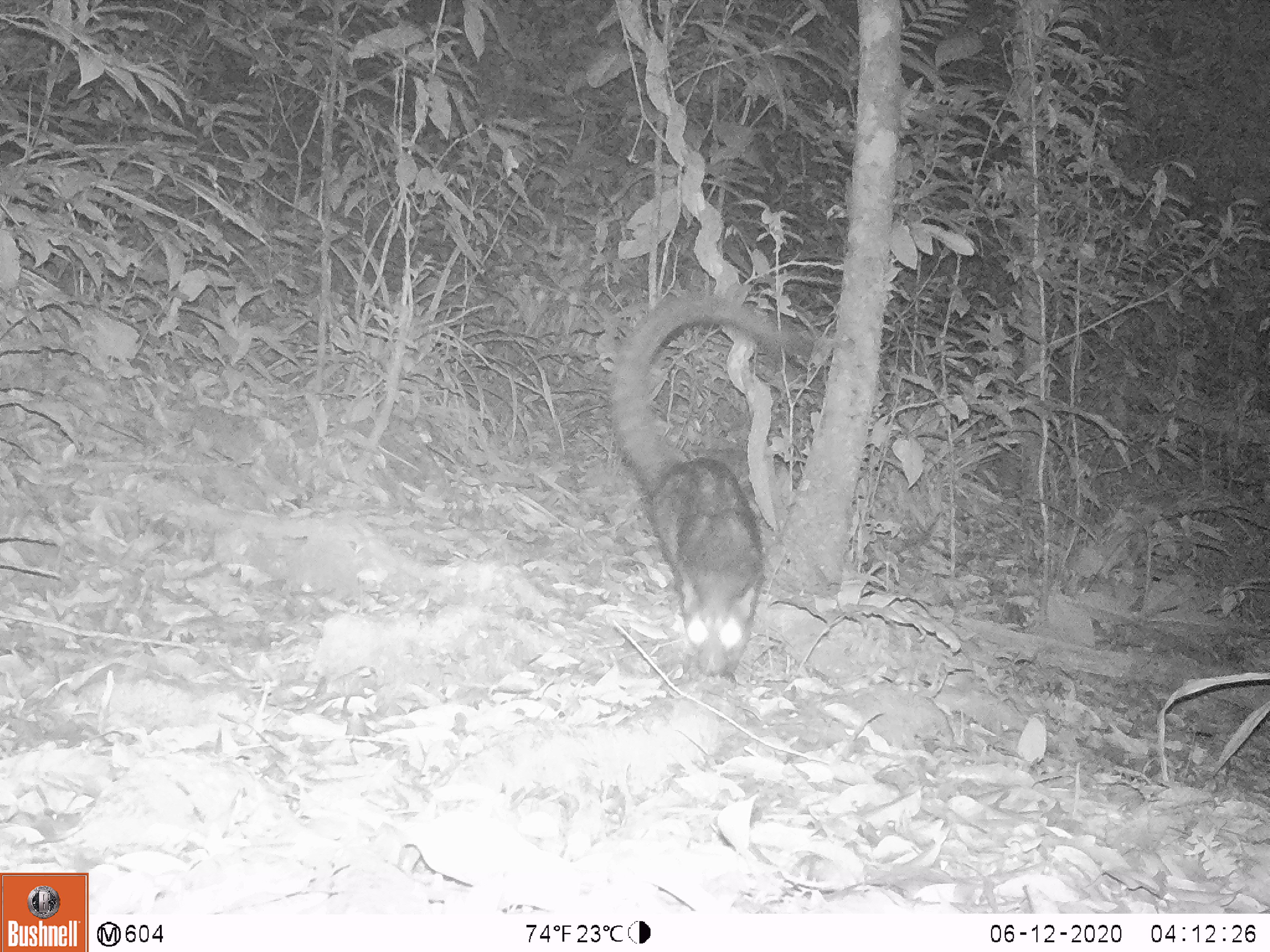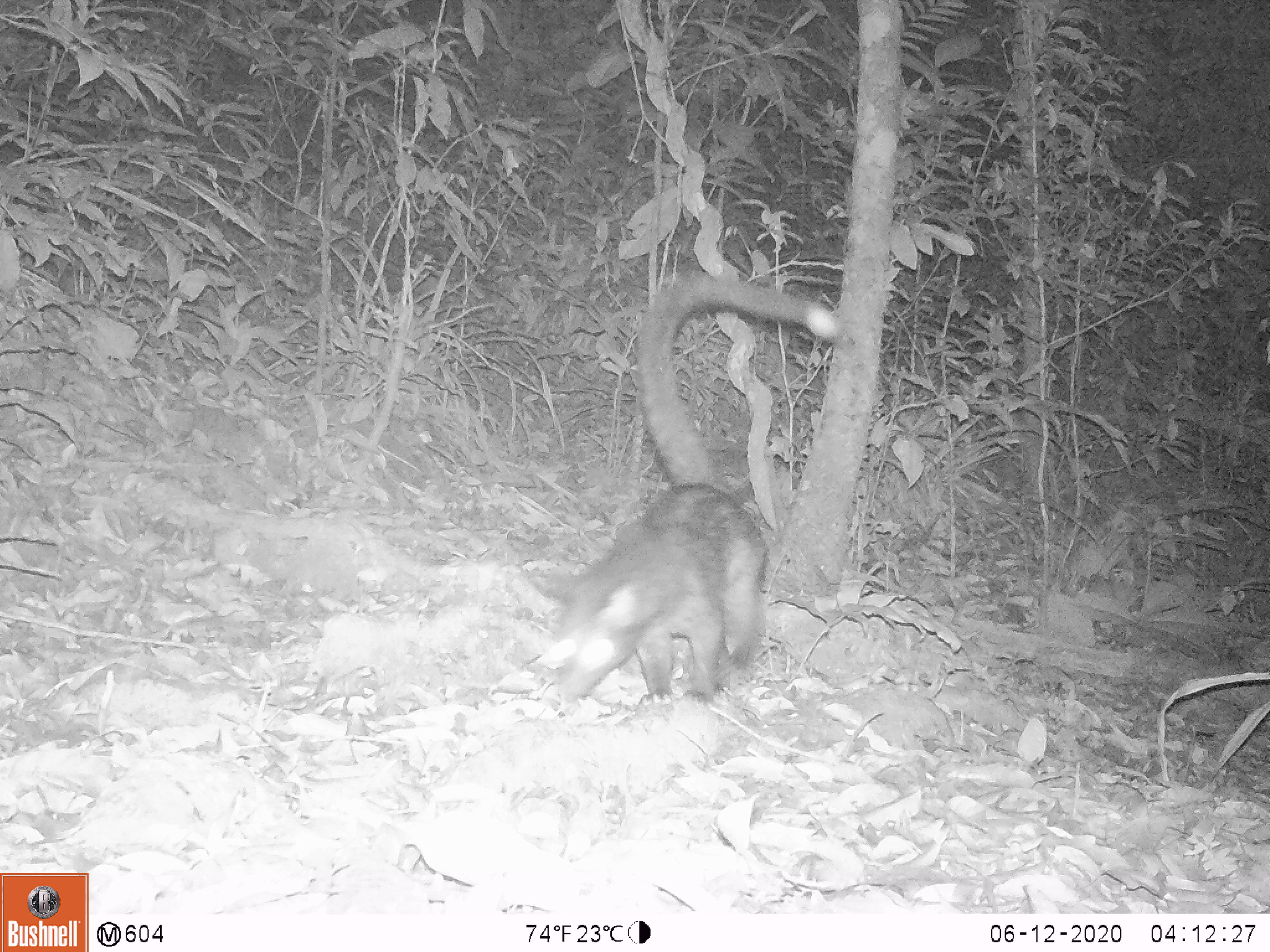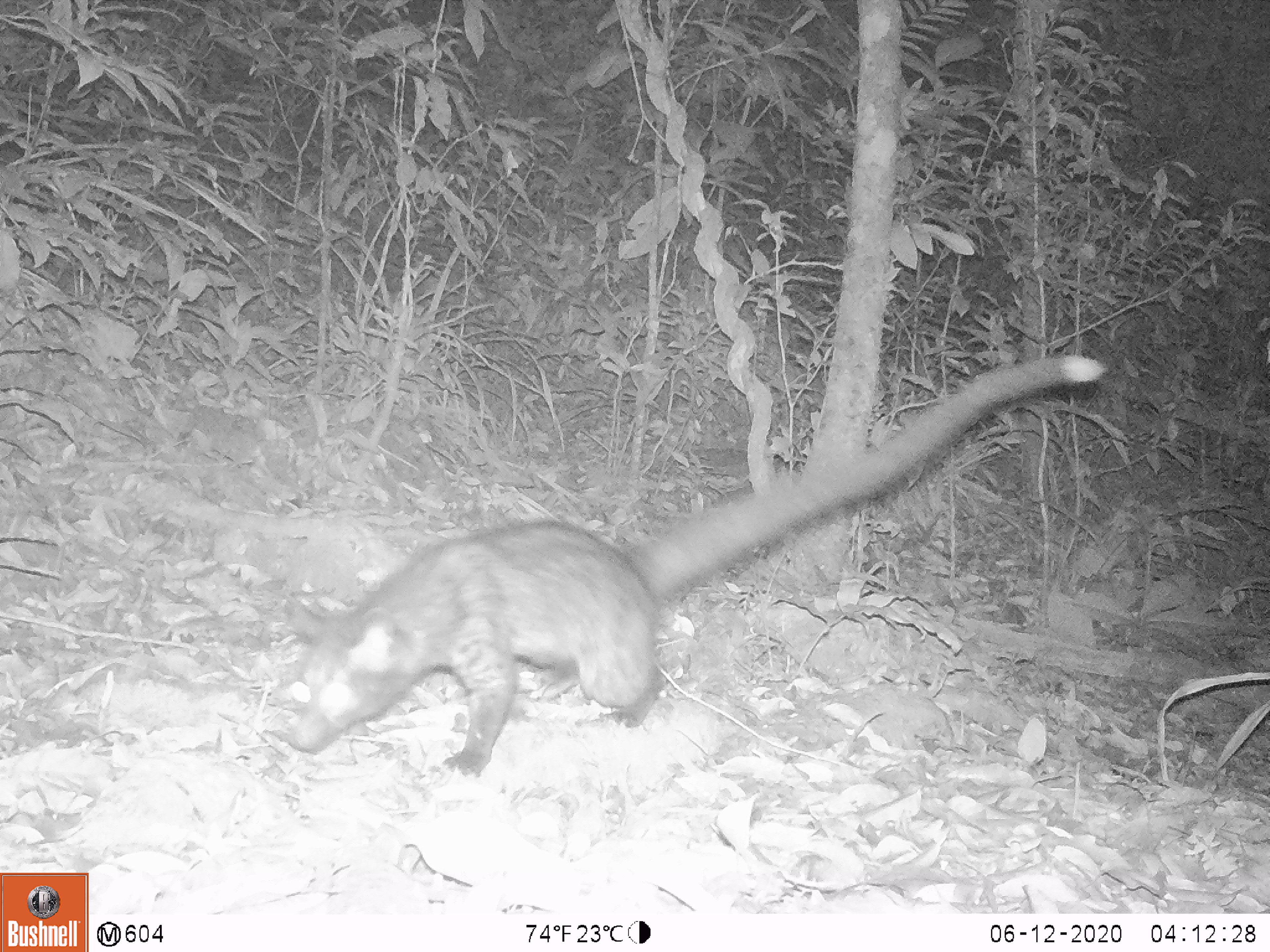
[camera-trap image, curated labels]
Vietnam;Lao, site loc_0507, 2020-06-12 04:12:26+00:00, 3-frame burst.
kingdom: Animalia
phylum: Chordata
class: Mammalia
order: Carnivora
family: Viverridae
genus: Paradoxurus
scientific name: Paradoxurus hermaphroditus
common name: common palm civet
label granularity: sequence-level